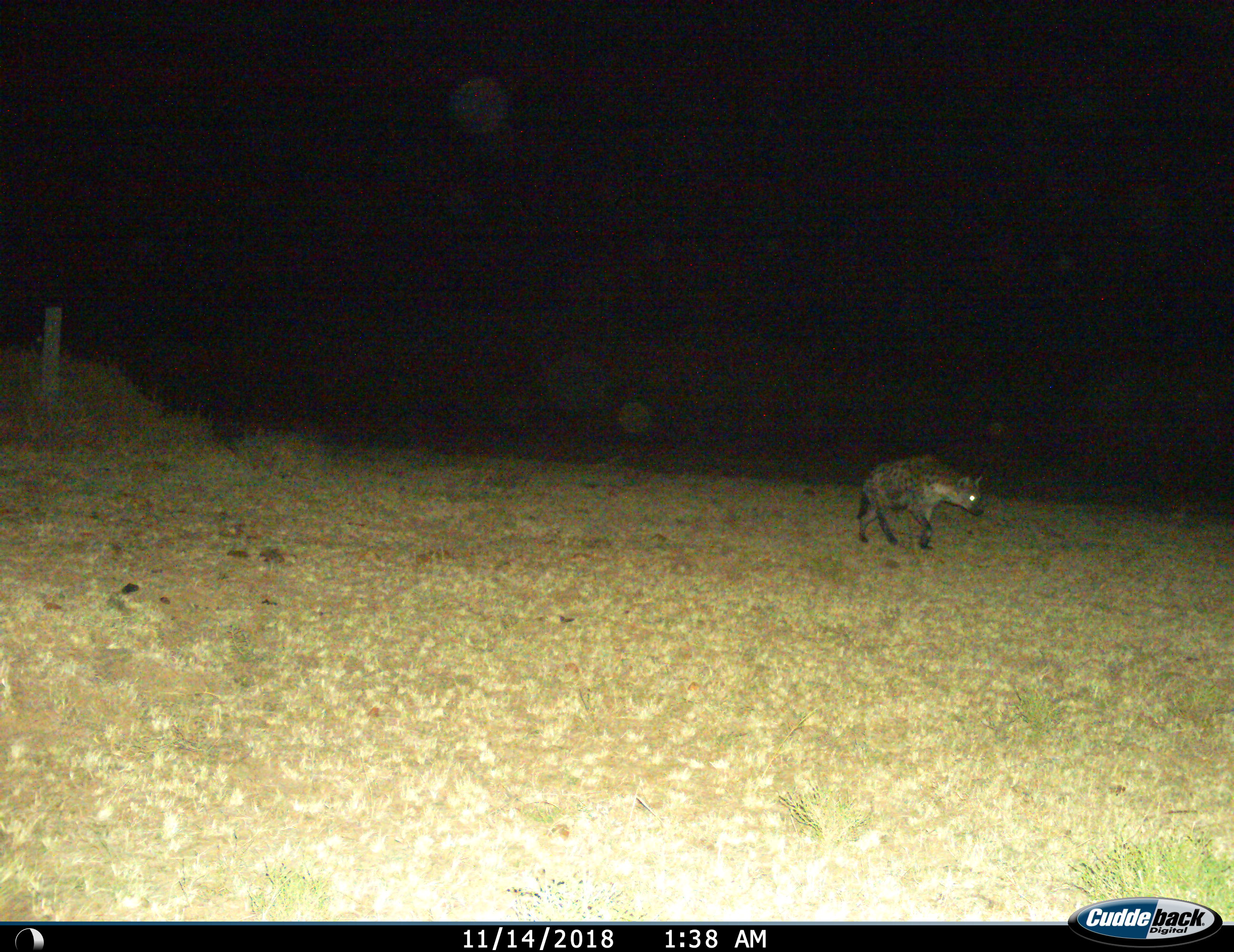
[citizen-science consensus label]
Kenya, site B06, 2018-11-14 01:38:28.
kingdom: Animalia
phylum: Chordata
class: Mammalia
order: Carnivora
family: Hyaenidae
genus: Crocuta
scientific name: Crocuta crocuta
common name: spotted hyena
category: hyenaspotted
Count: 1.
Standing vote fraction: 0%.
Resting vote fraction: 0%.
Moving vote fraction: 100%.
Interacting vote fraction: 0%.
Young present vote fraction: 0%.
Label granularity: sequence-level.